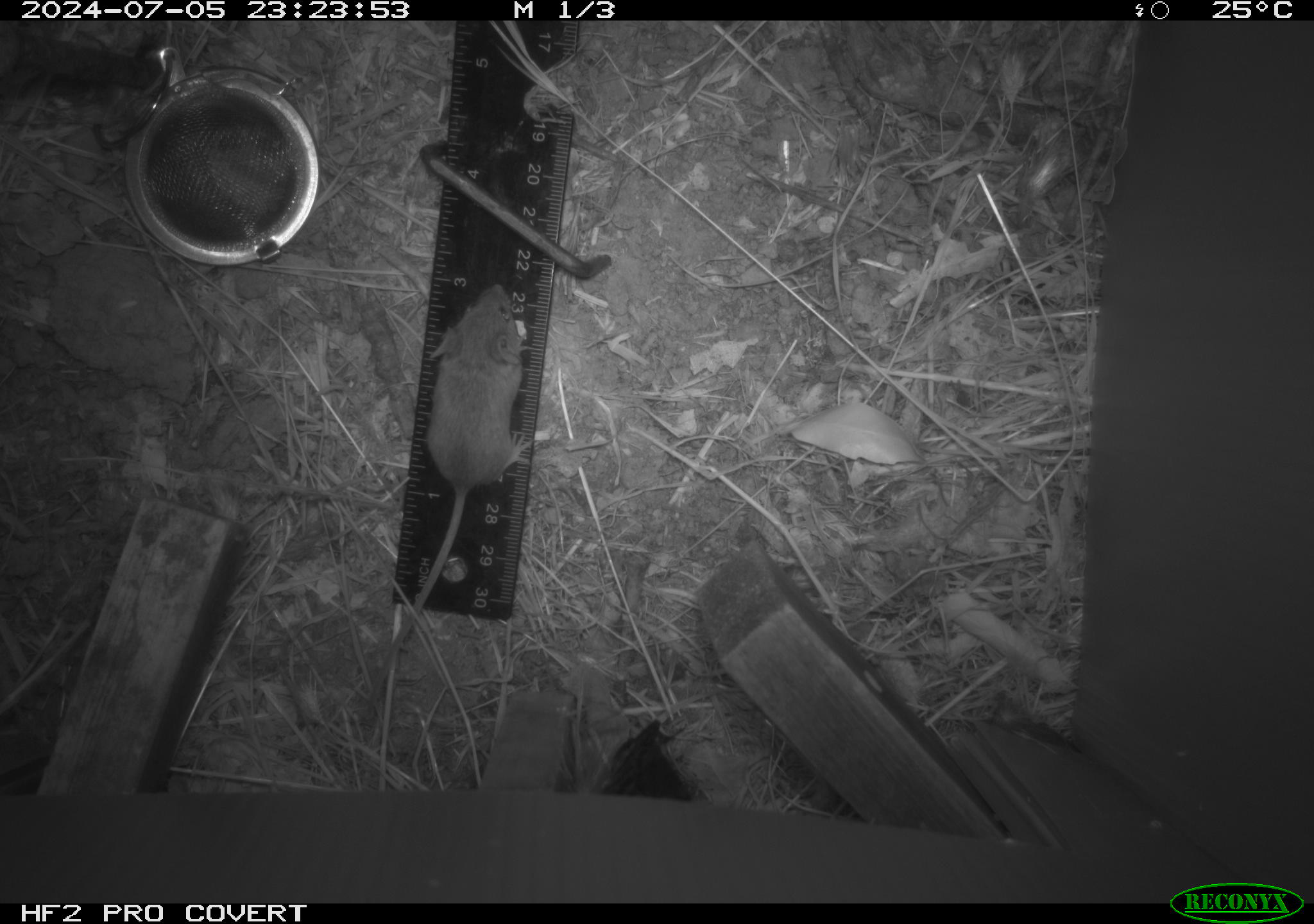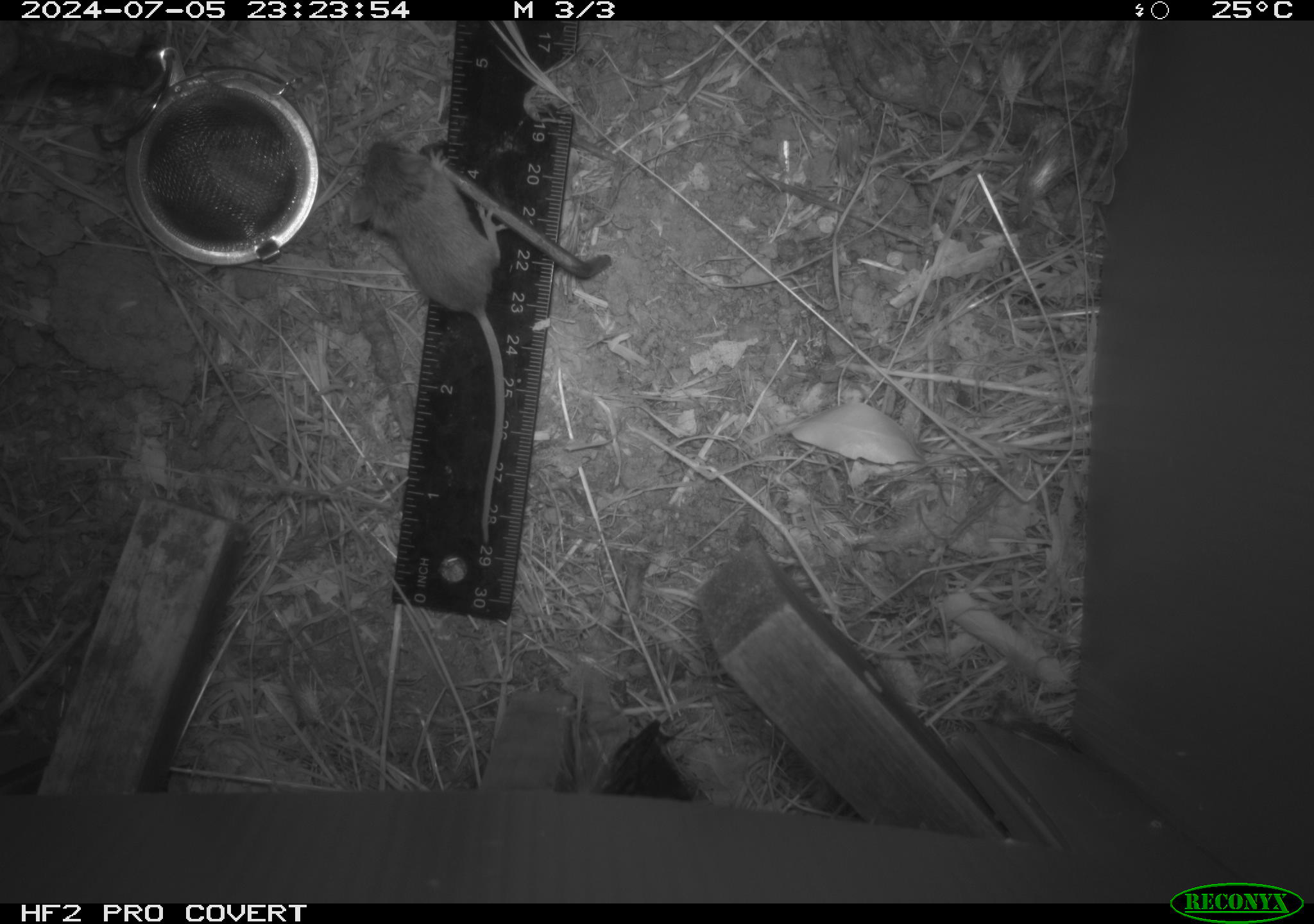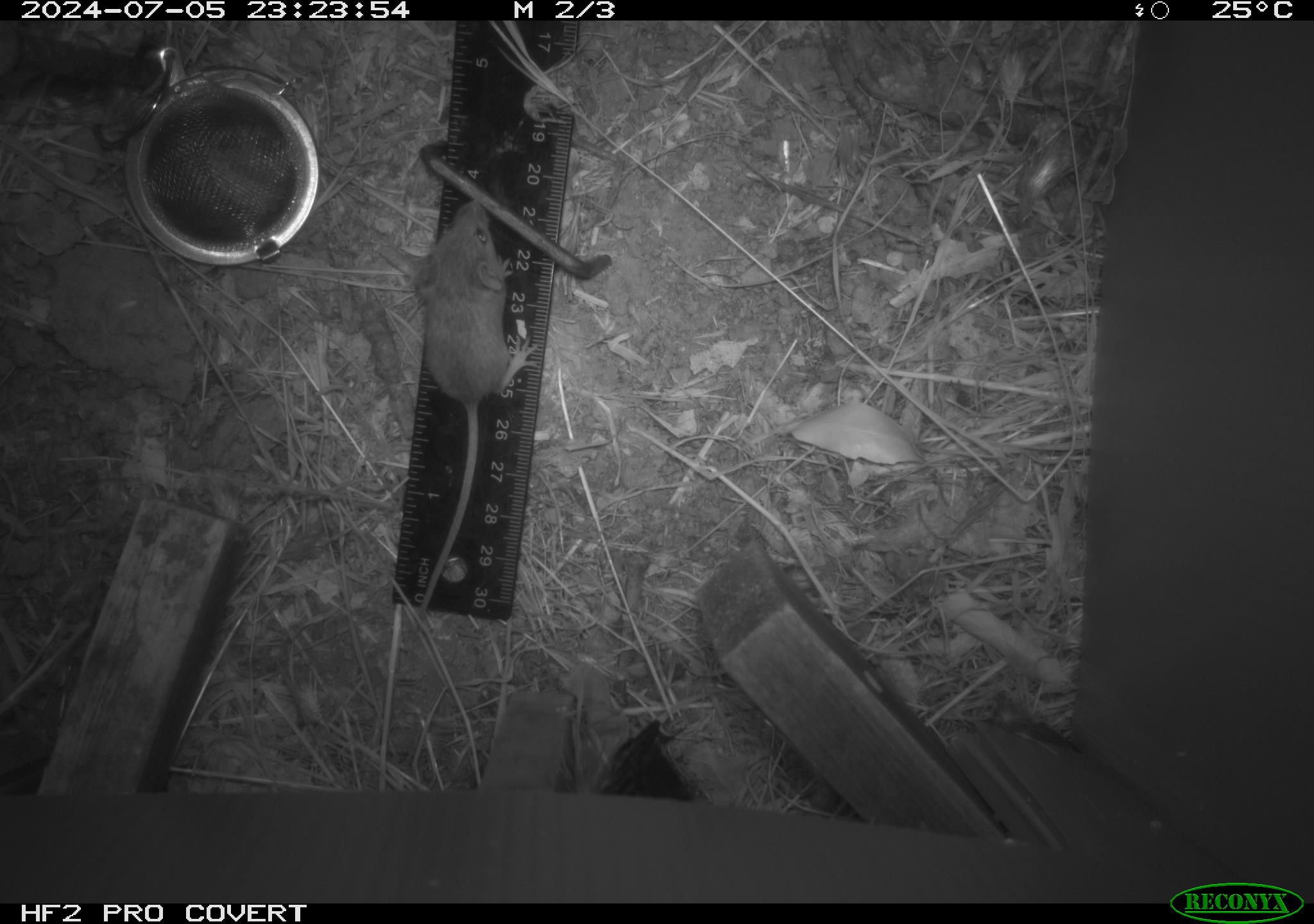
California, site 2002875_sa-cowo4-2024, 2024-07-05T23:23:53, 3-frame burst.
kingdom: Animalia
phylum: Chordata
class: Mammalia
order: Rodentia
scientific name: Rodentia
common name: mouse species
Mouse species (Rodentia).